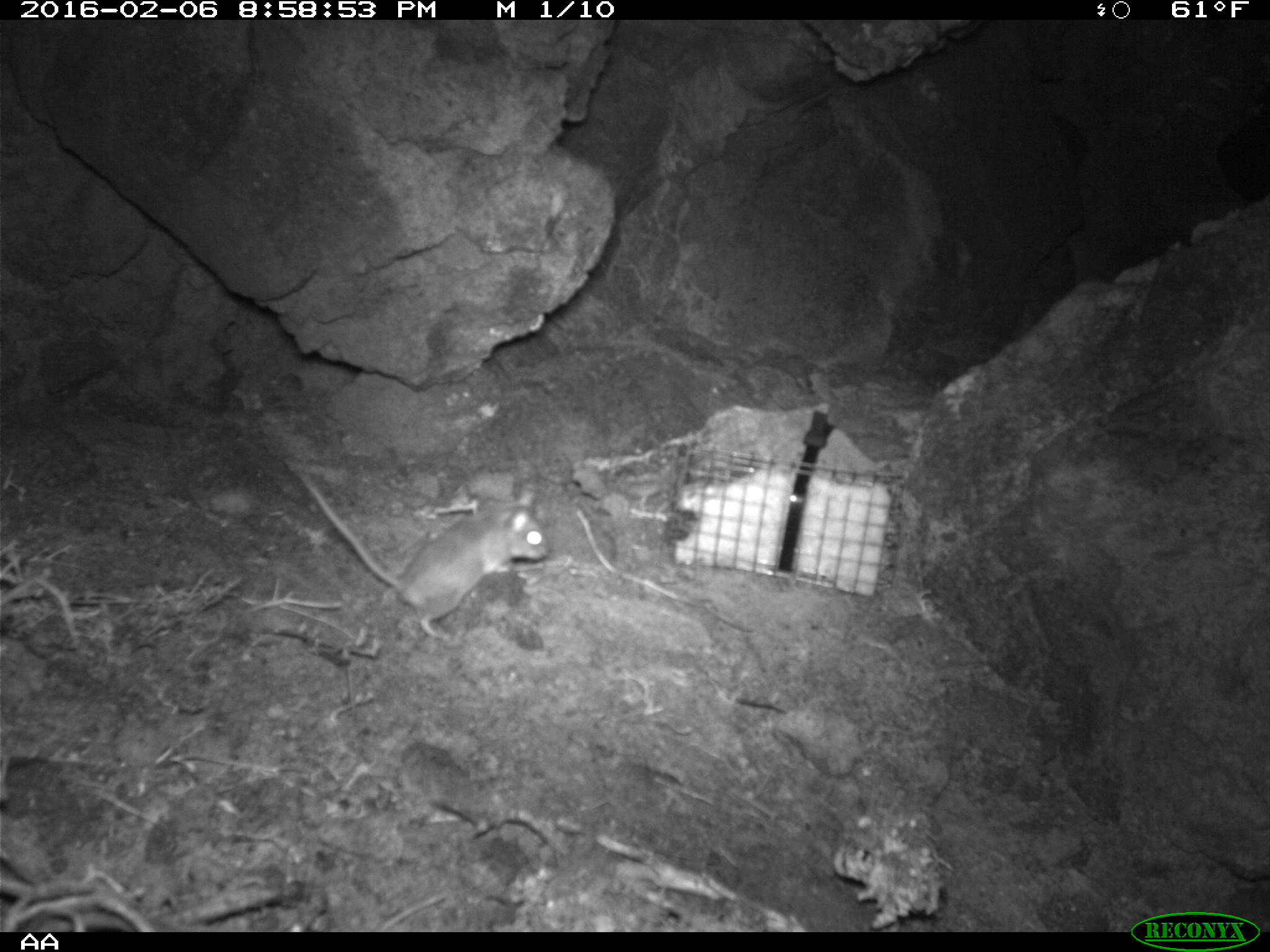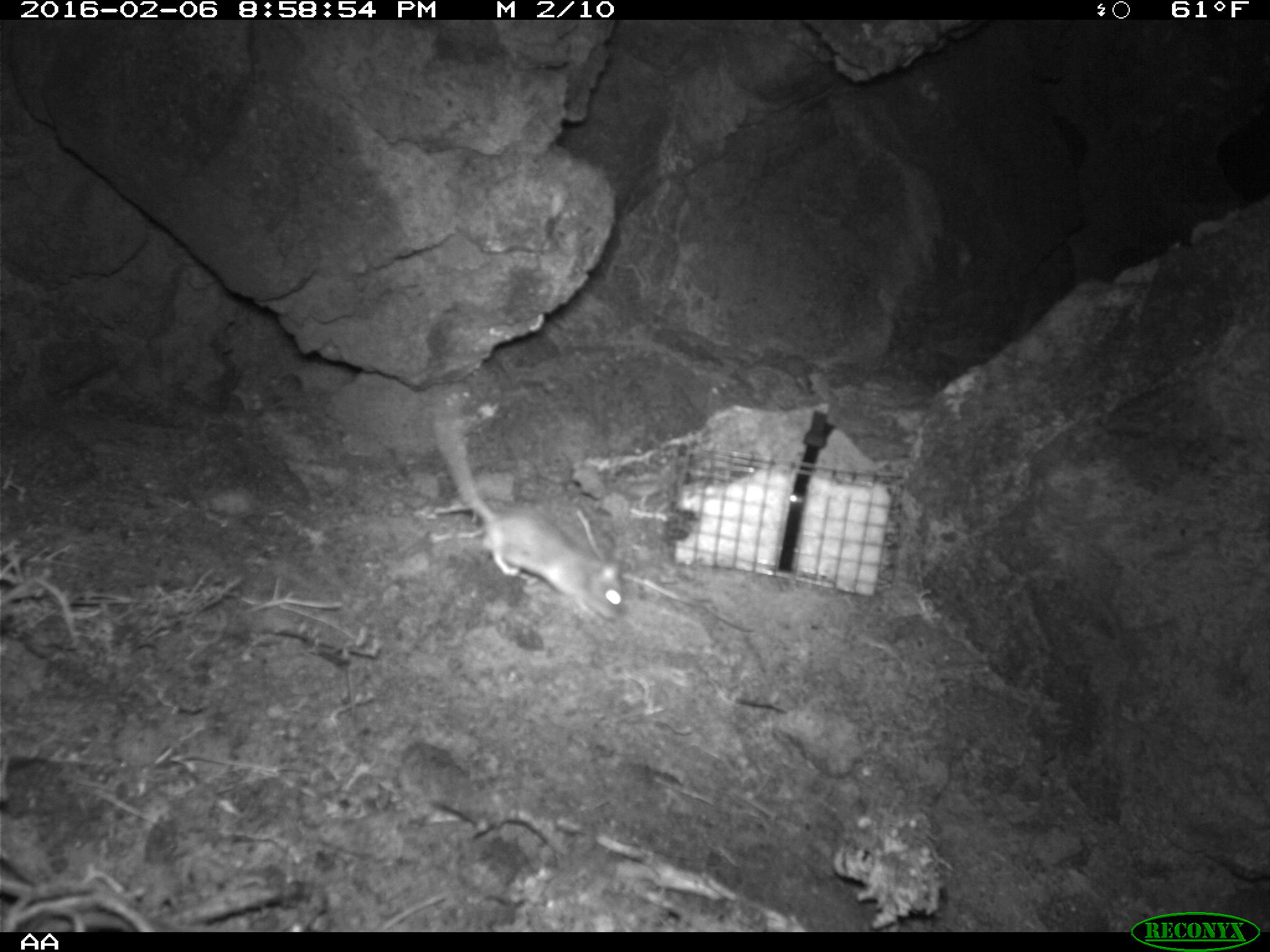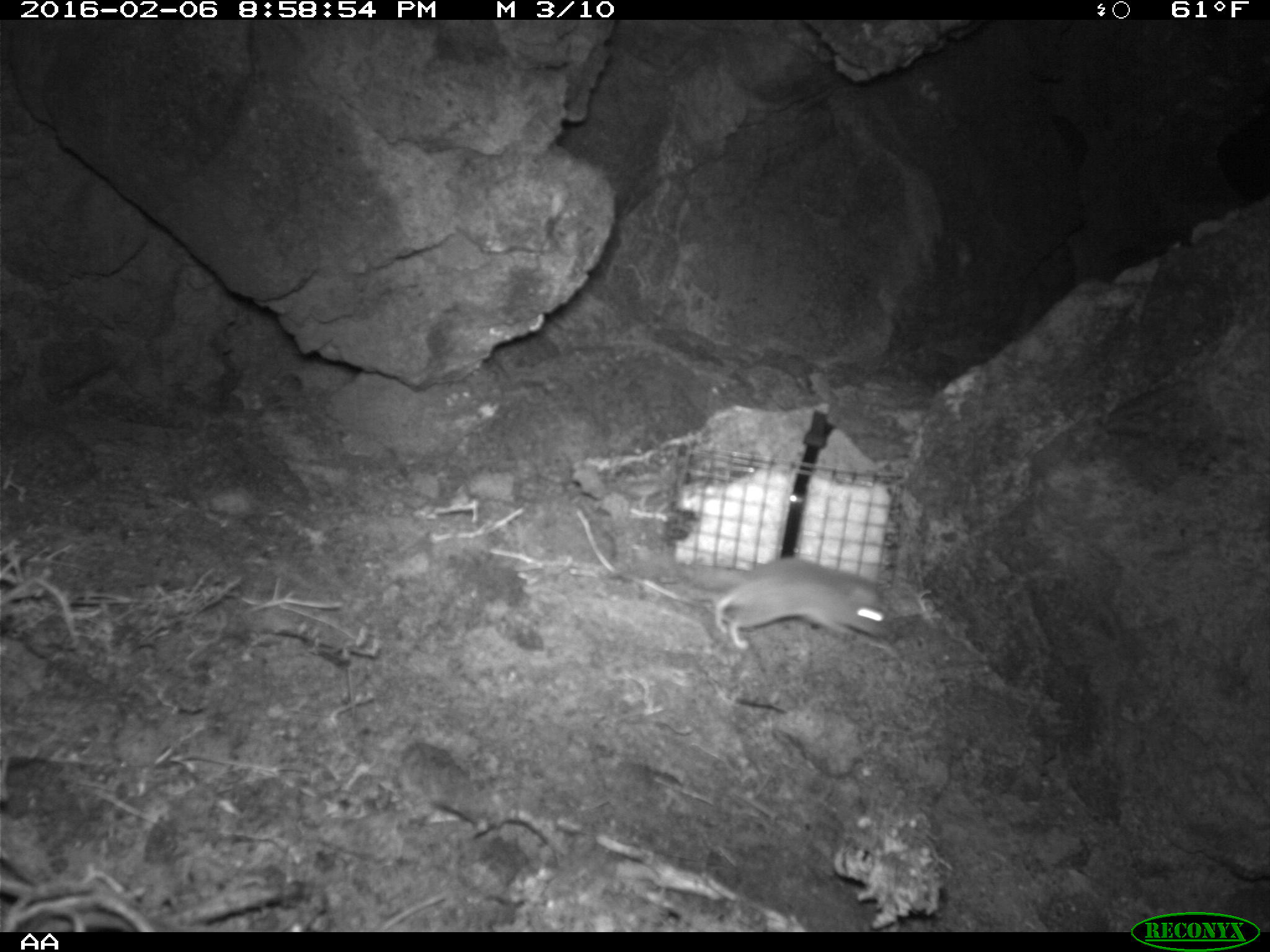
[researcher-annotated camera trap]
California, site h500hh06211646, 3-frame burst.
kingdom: Animalia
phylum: Chordata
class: Mammalia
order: Rodentia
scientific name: Rodentia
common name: rodent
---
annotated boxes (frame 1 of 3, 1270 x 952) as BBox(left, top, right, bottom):
rodent: BBox(307, 480, 549, 640)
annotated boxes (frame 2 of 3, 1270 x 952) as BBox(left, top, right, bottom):
rodent: BBox(429, 407, 629, 623)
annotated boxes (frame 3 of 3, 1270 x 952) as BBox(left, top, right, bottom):
rodent: BBox(682, 556, 898, 650)